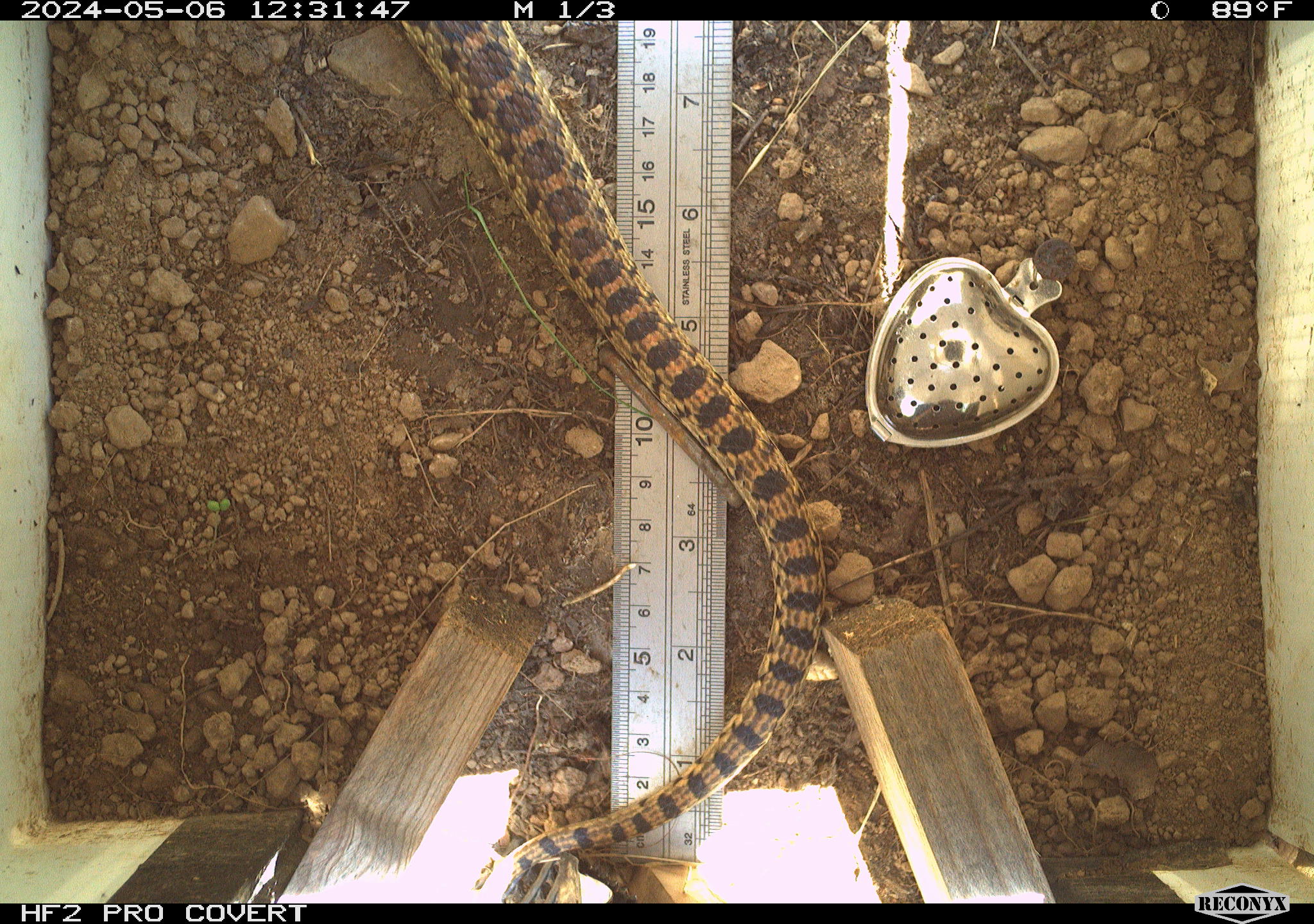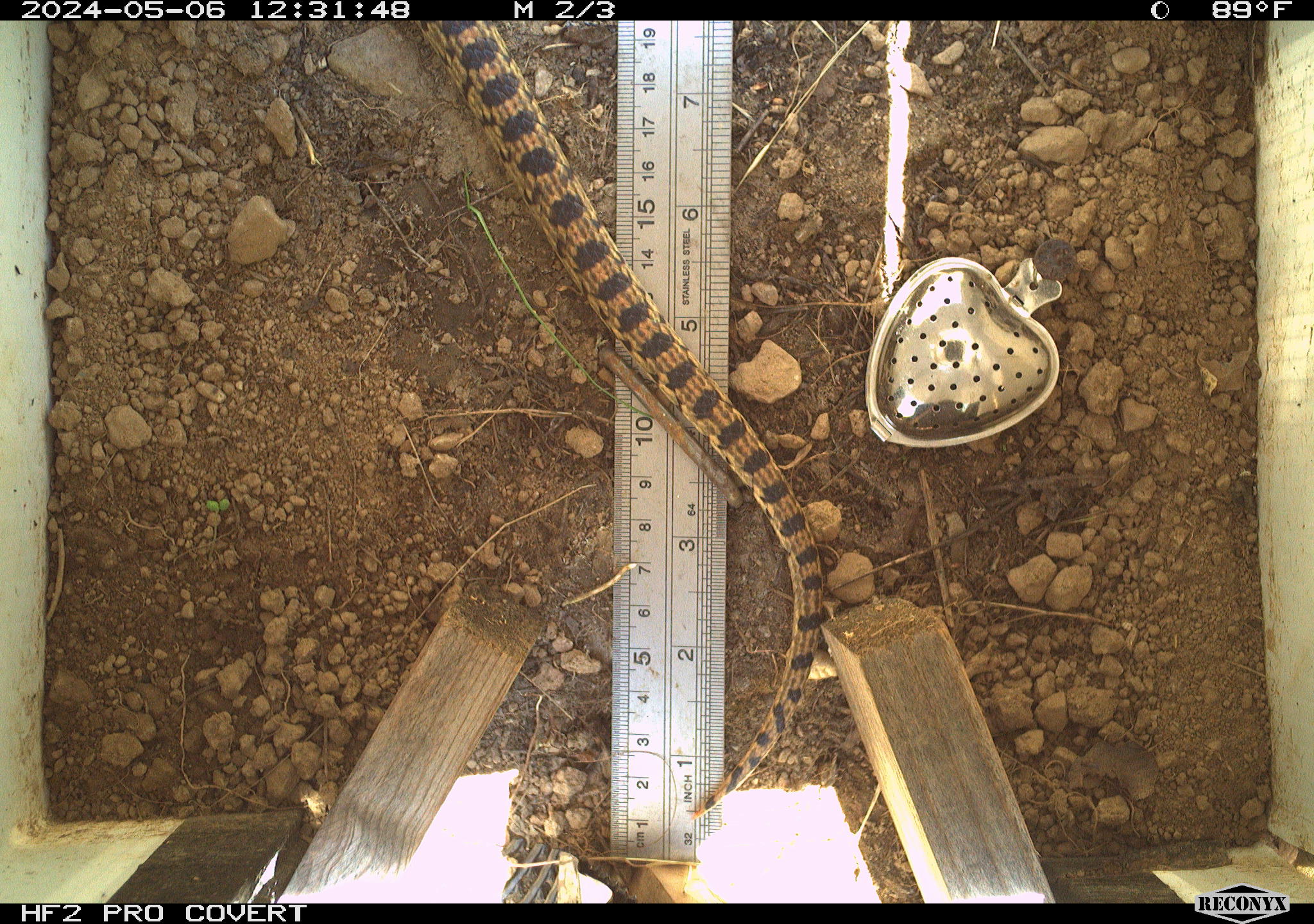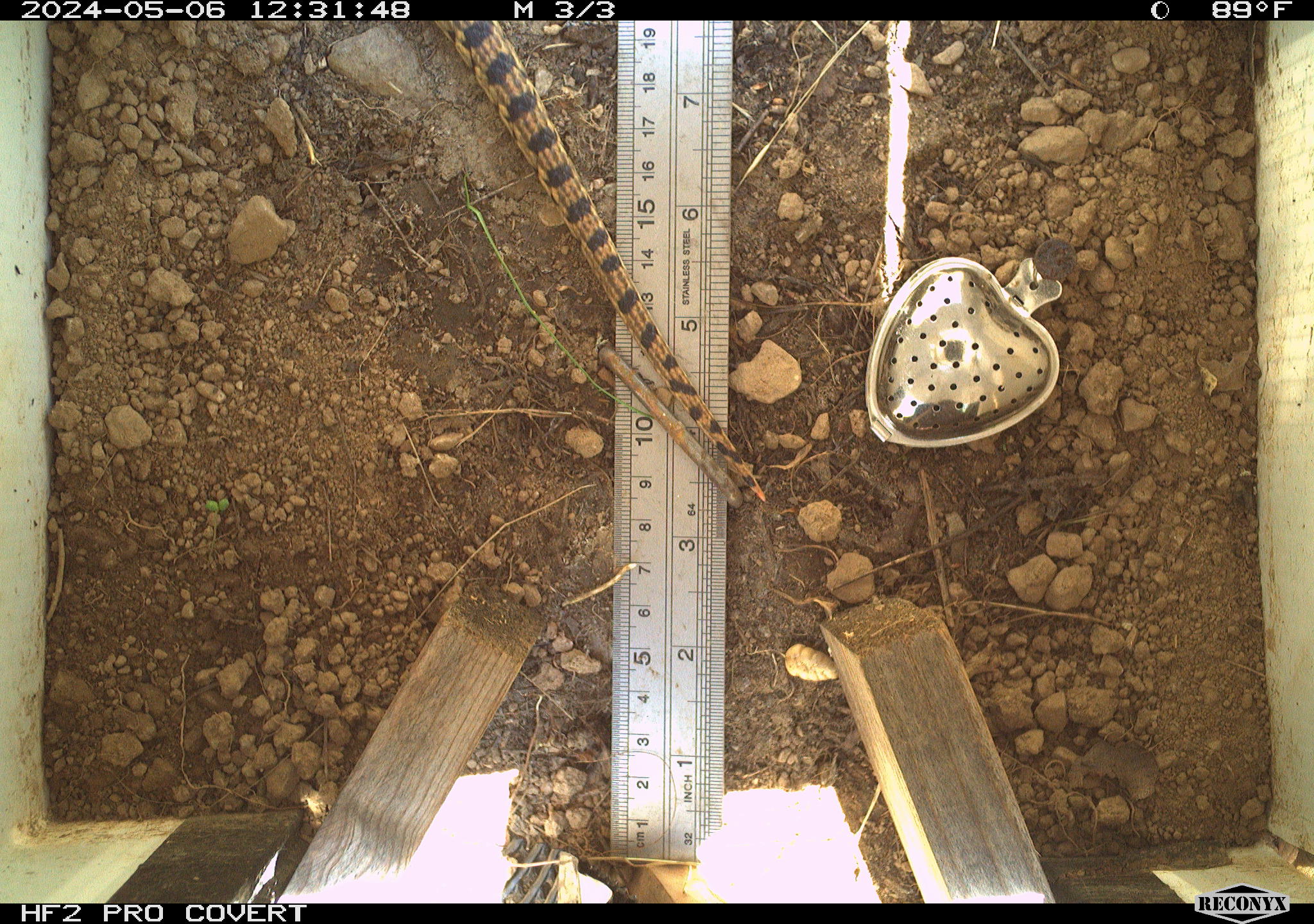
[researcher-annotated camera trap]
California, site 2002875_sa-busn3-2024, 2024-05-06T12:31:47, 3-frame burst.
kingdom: Animalia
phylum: Chordata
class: Reptilia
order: Squamata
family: Colubridae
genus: Pituophis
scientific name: Pituophis catenifer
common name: gophersnake